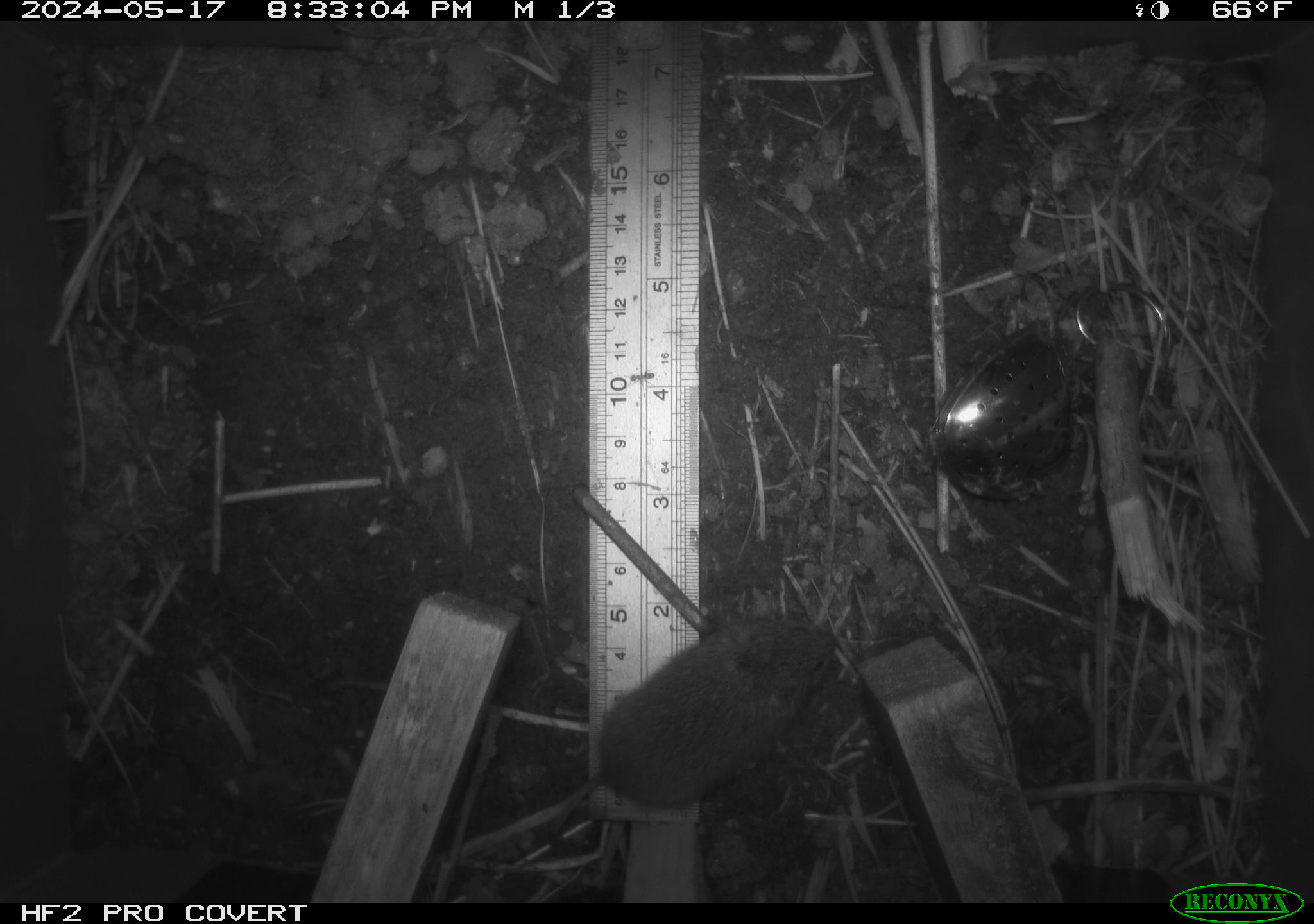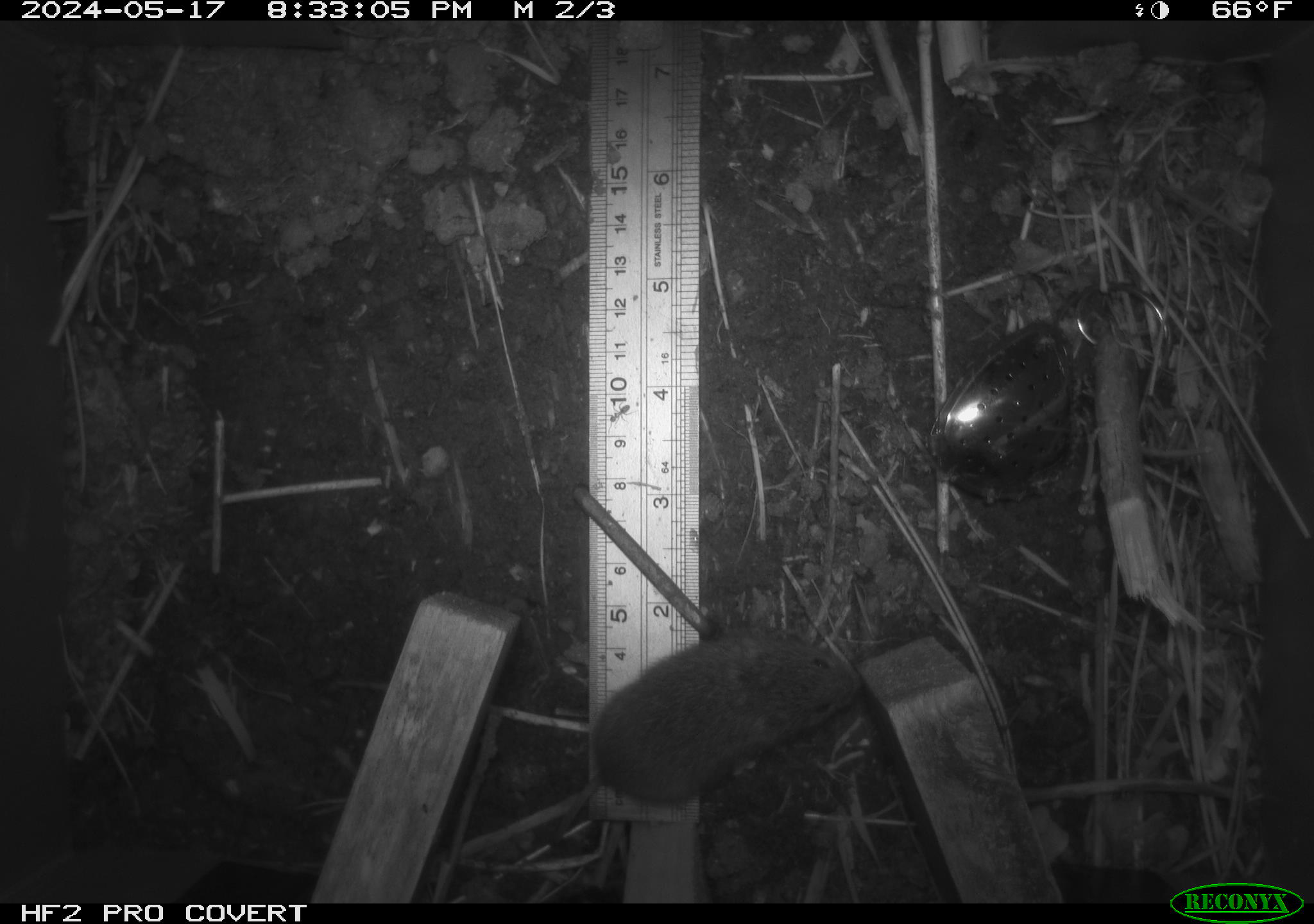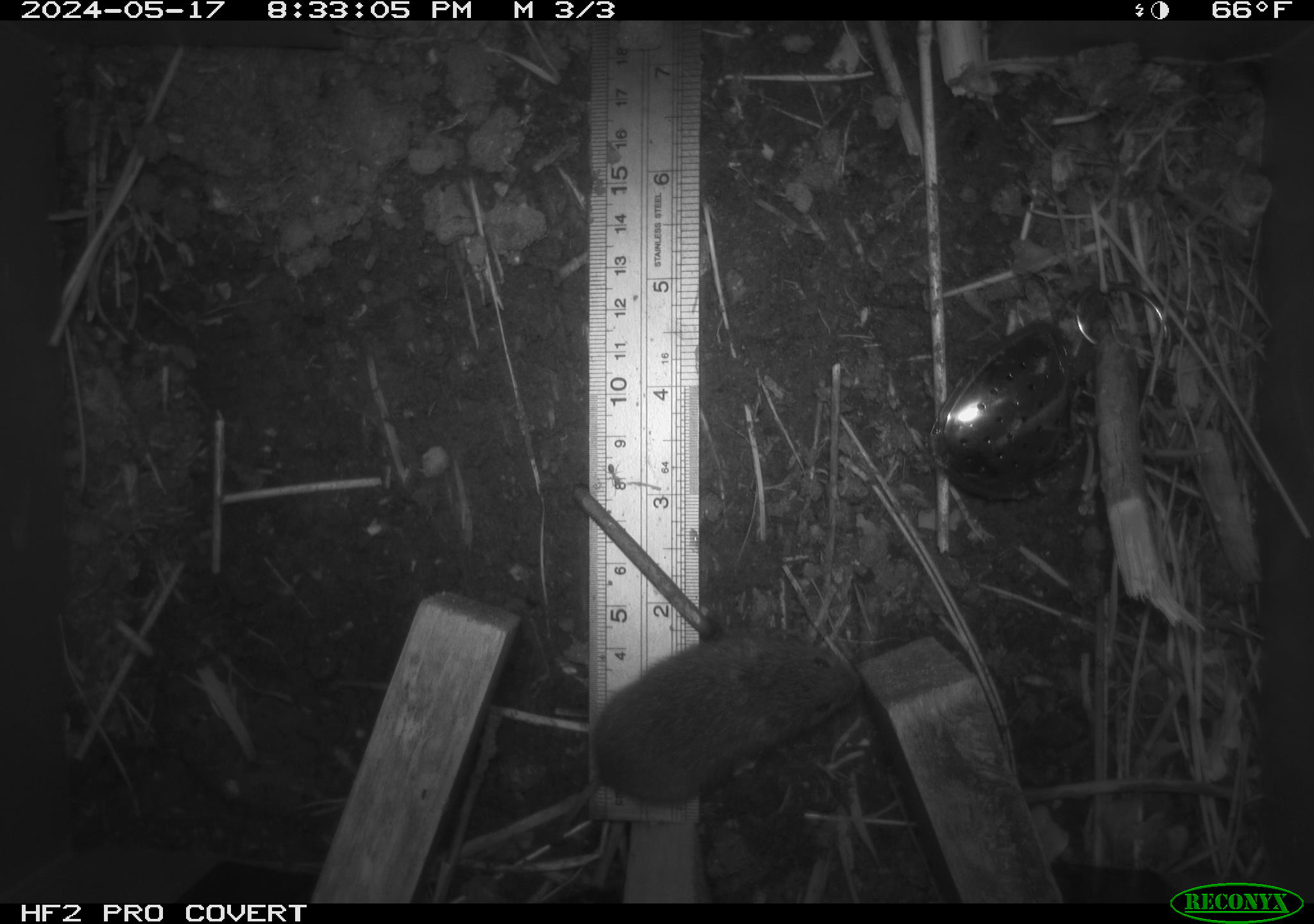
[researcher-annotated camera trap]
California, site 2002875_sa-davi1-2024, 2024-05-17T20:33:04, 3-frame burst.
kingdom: Animalia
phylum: Chordata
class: Mammalia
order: Rodentia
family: Cricetidae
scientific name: Arvicolinae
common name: voles, lemmings, and muskrats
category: arvicolinae subfamily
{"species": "arvicolinae subfamily (voles, lemmings, and muskrats) (Arvicolinae)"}